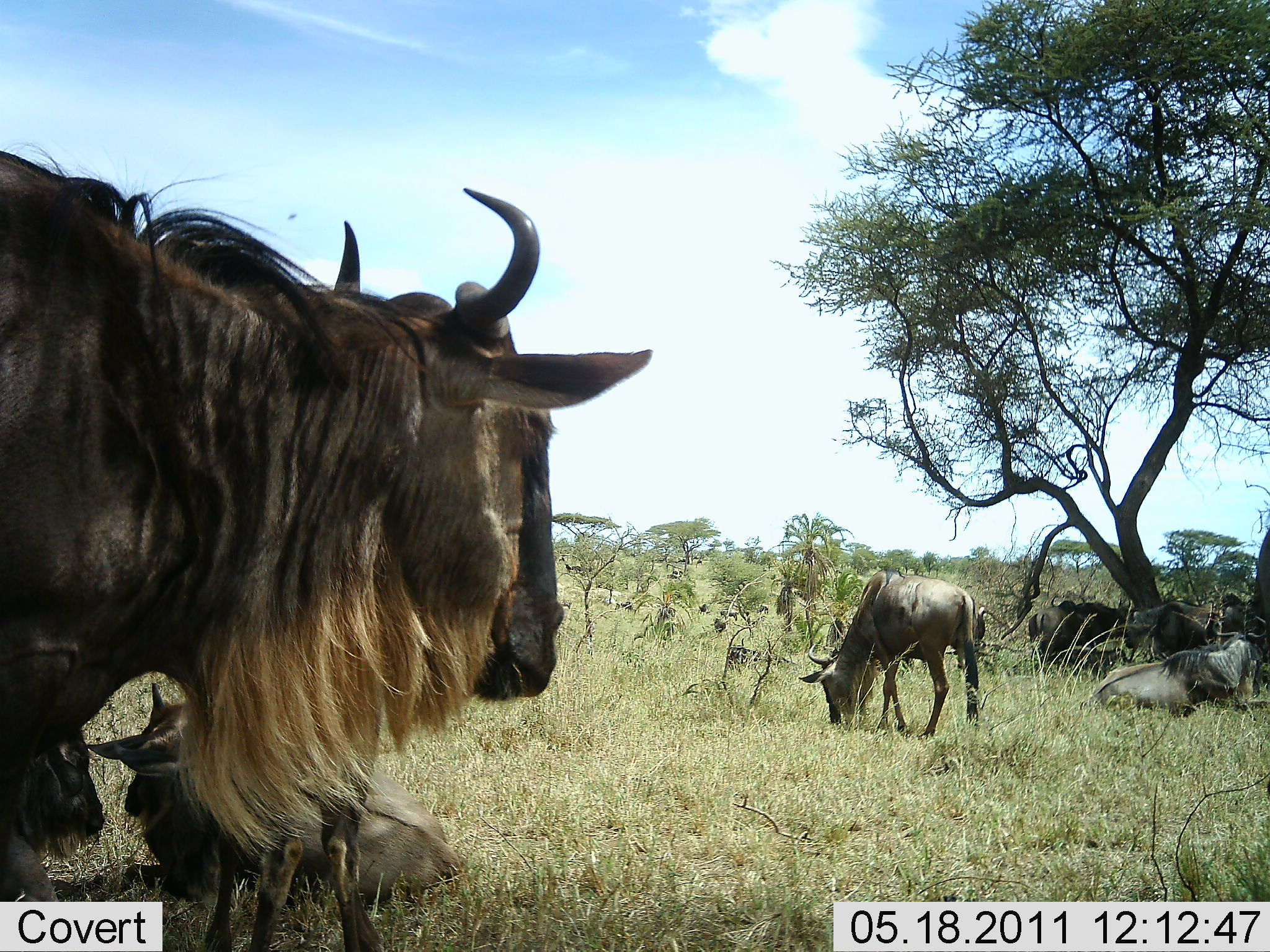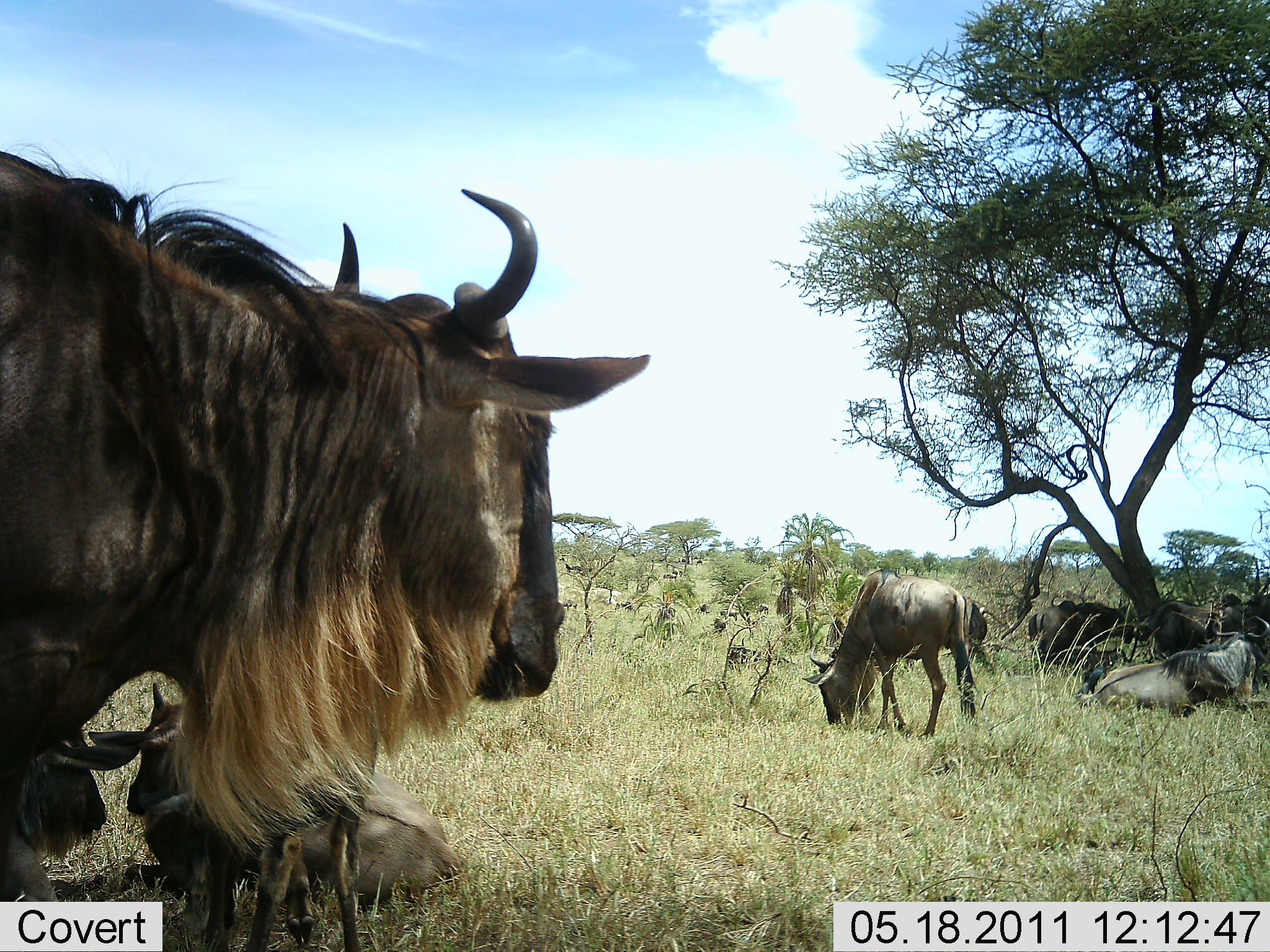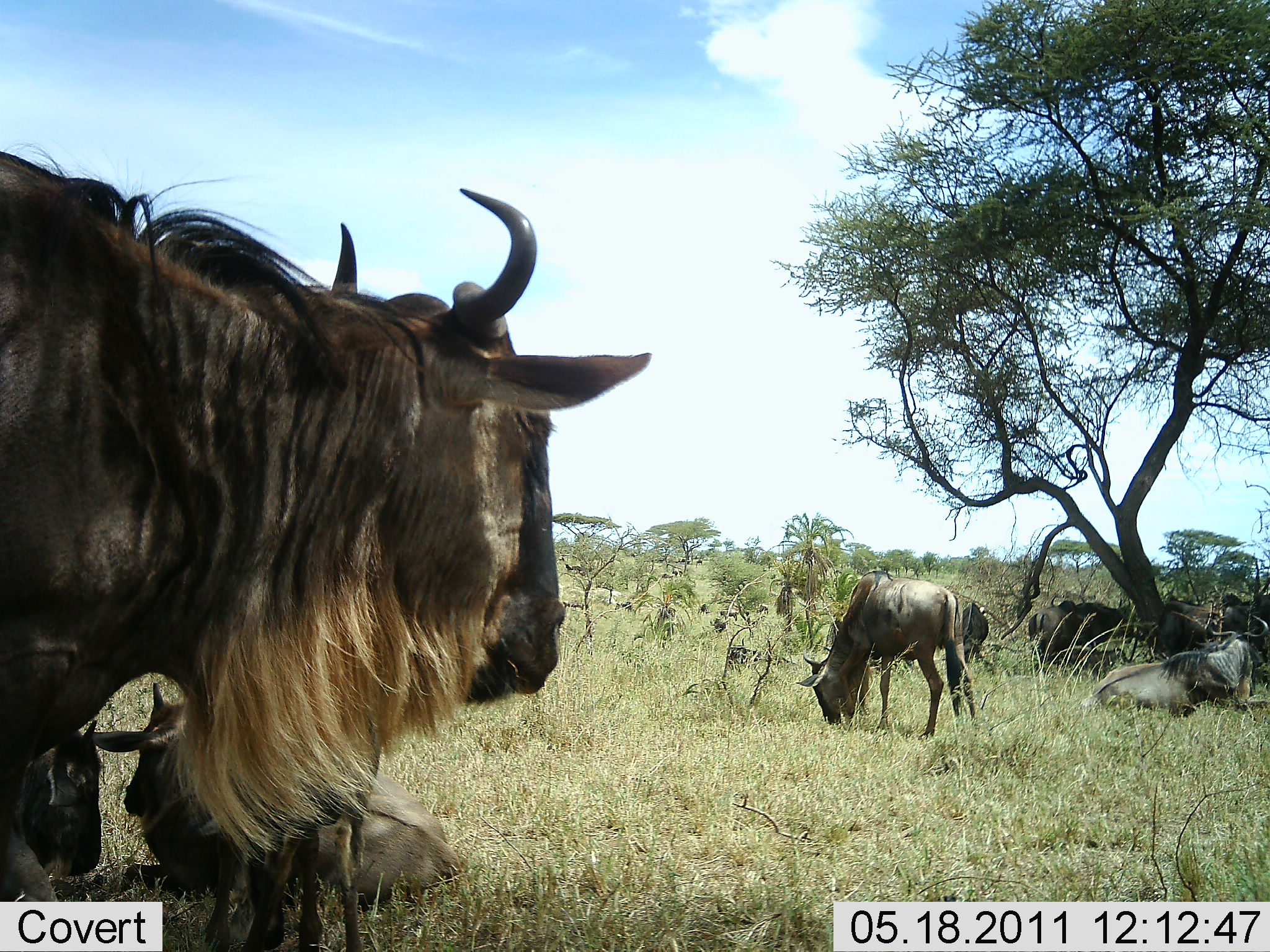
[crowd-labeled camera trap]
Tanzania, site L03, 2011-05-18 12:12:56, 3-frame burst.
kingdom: Animalia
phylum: Chordata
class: Mammalia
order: Artiodactyla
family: Bovidae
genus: Connochaetes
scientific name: Connochaetes taurinus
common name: blue wildebeest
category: wildebeest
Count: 8.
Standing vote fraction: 58%.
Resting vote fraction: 83%.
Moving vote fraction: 0%.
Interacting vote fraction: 0%.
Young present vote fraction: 33%.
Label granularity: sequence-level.